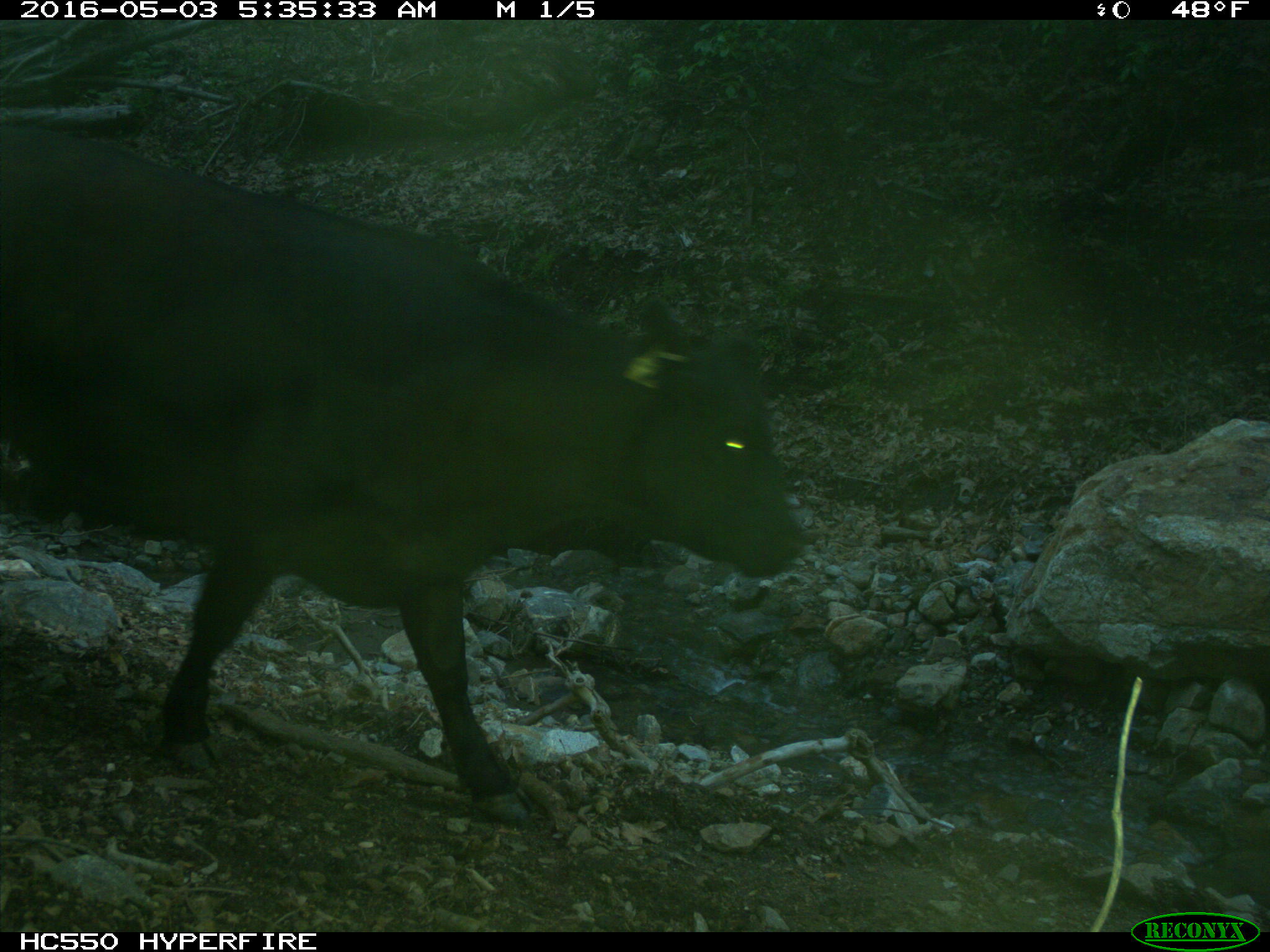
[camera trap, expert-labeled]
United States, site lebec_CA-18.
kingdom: Animalia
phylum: Chordata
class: Mammalia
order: Artiodactyla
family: Bovidae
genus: Bos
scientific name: Bos taurus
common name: domestic cow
Bos taurus (domestic cow).